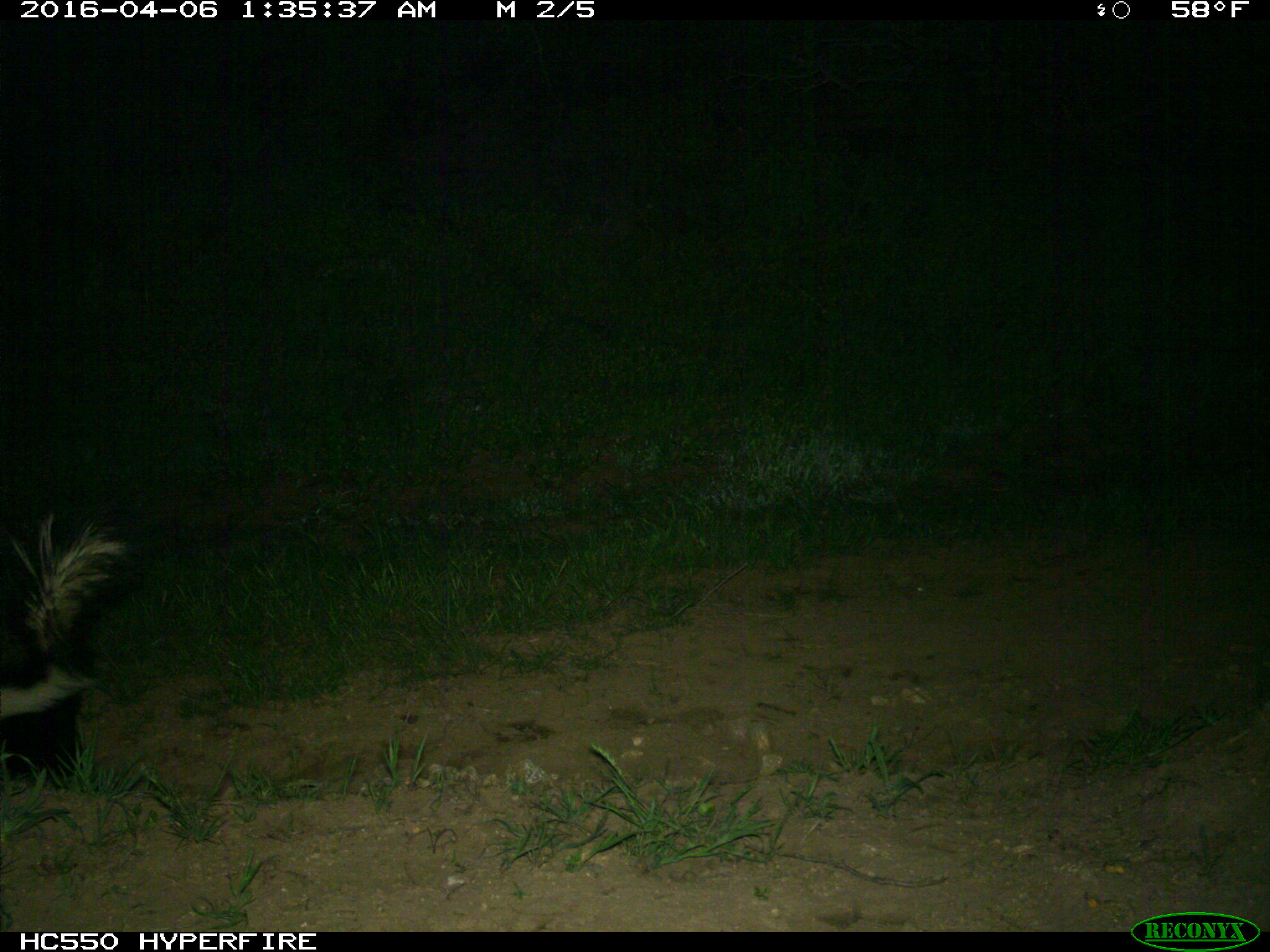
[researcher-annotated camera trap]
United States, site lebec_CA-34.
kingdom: Animalia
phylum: Chordata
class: Mammalia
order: Carnivora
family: Mephitidae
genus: Mephitis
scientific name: Mephitis mephitis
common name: striped skunk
Mephitis mephitis (striped skunk).